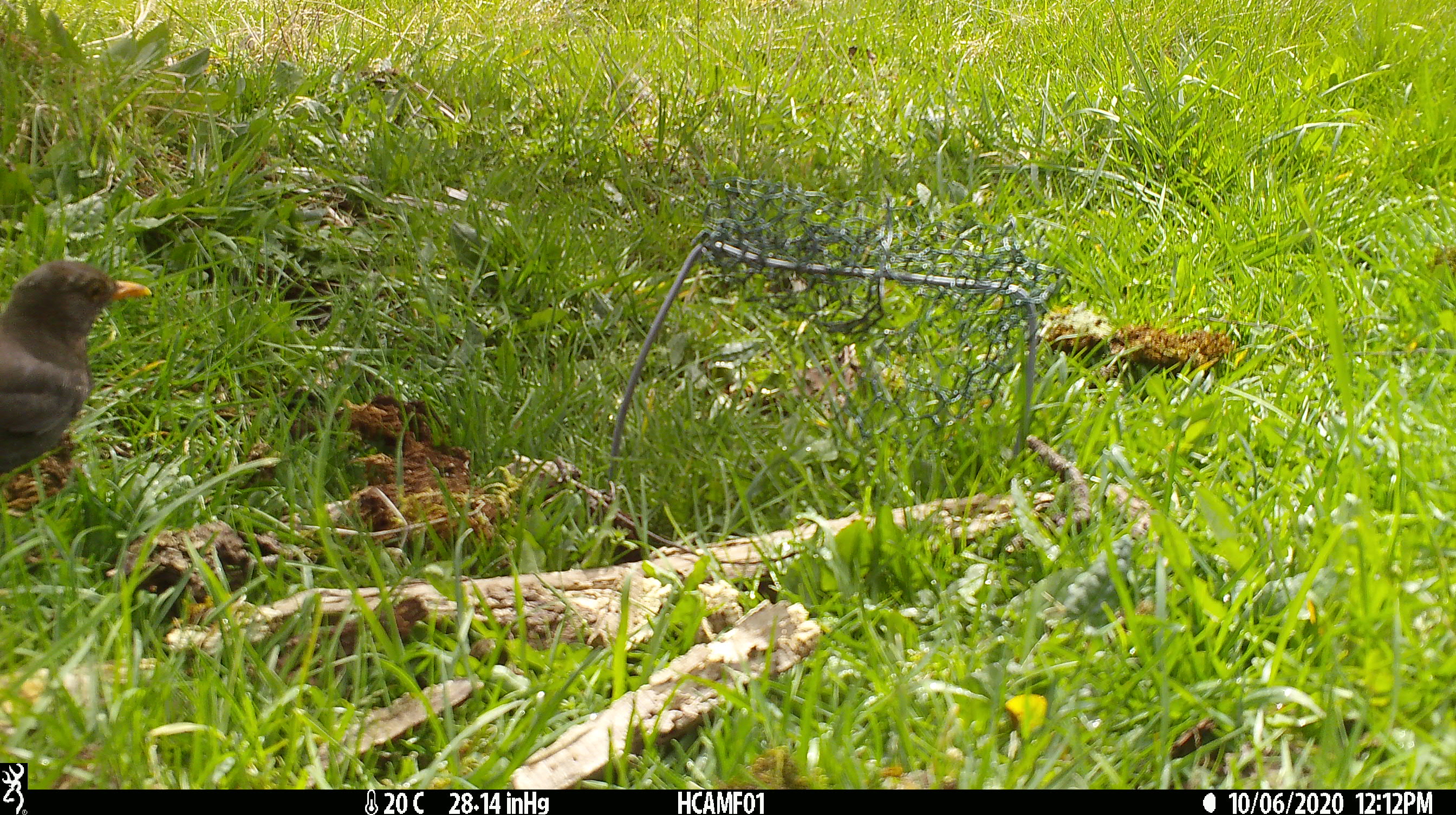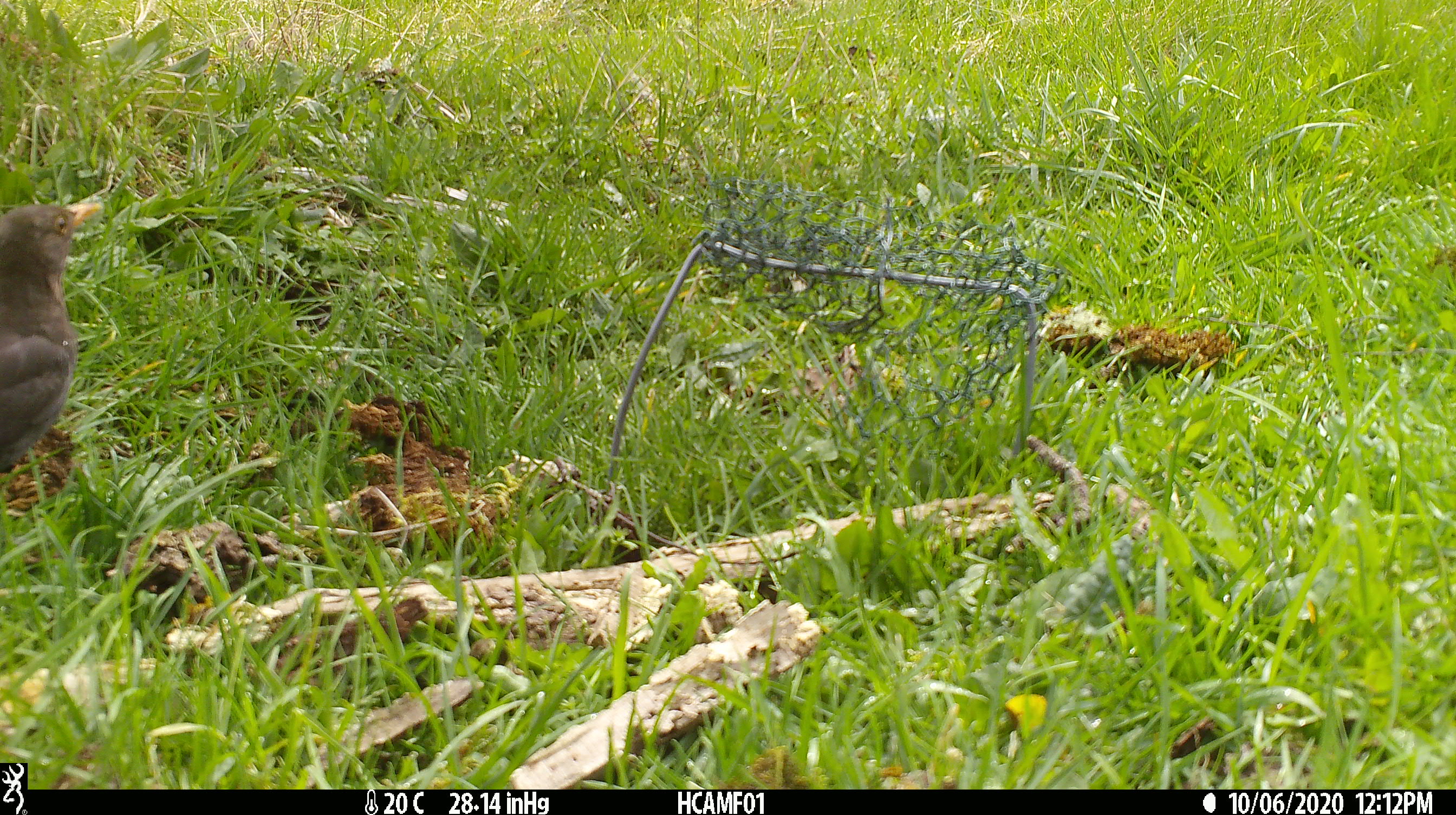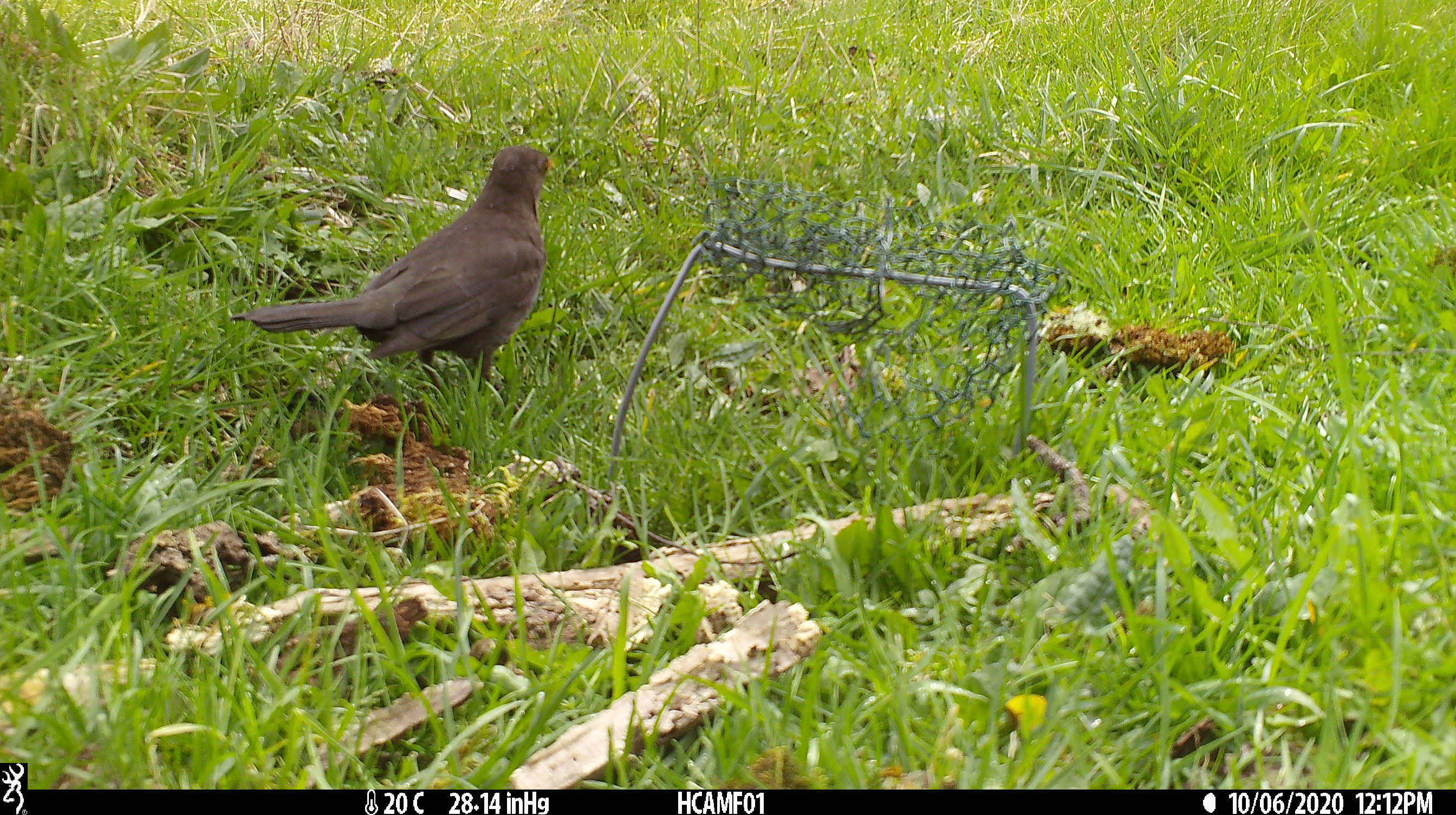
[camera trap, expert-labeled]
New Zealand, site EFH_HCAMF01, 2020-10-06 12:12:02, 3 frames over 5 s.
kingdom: Animalia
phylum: Chordata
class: Aves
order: Passeriformes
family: Turdidae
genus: Turdus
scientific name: Turdus merula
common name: eurasian blackbird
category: blackbird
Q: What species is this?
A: Blackbird (eurasian blackbird) (Turdus merula).